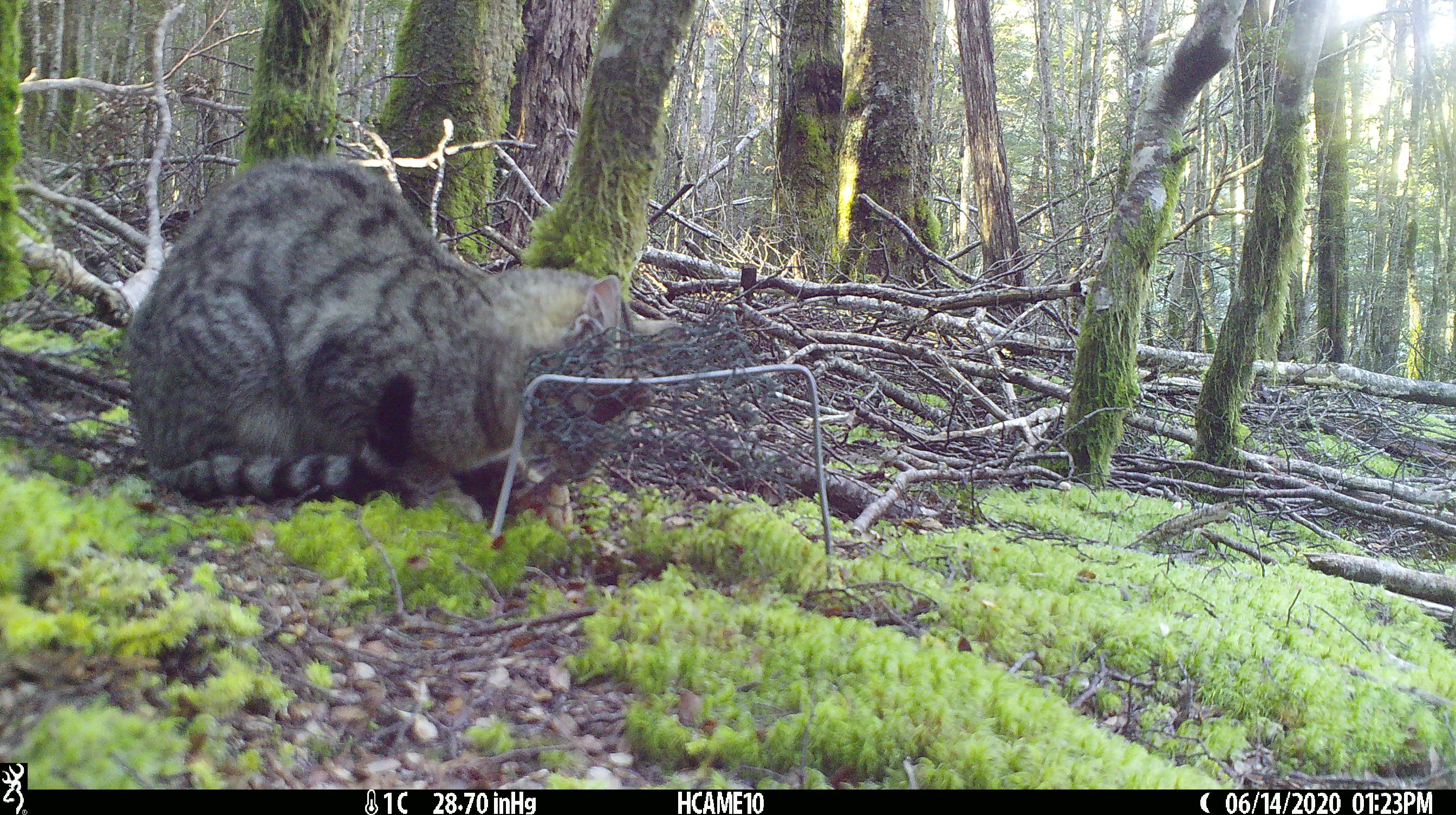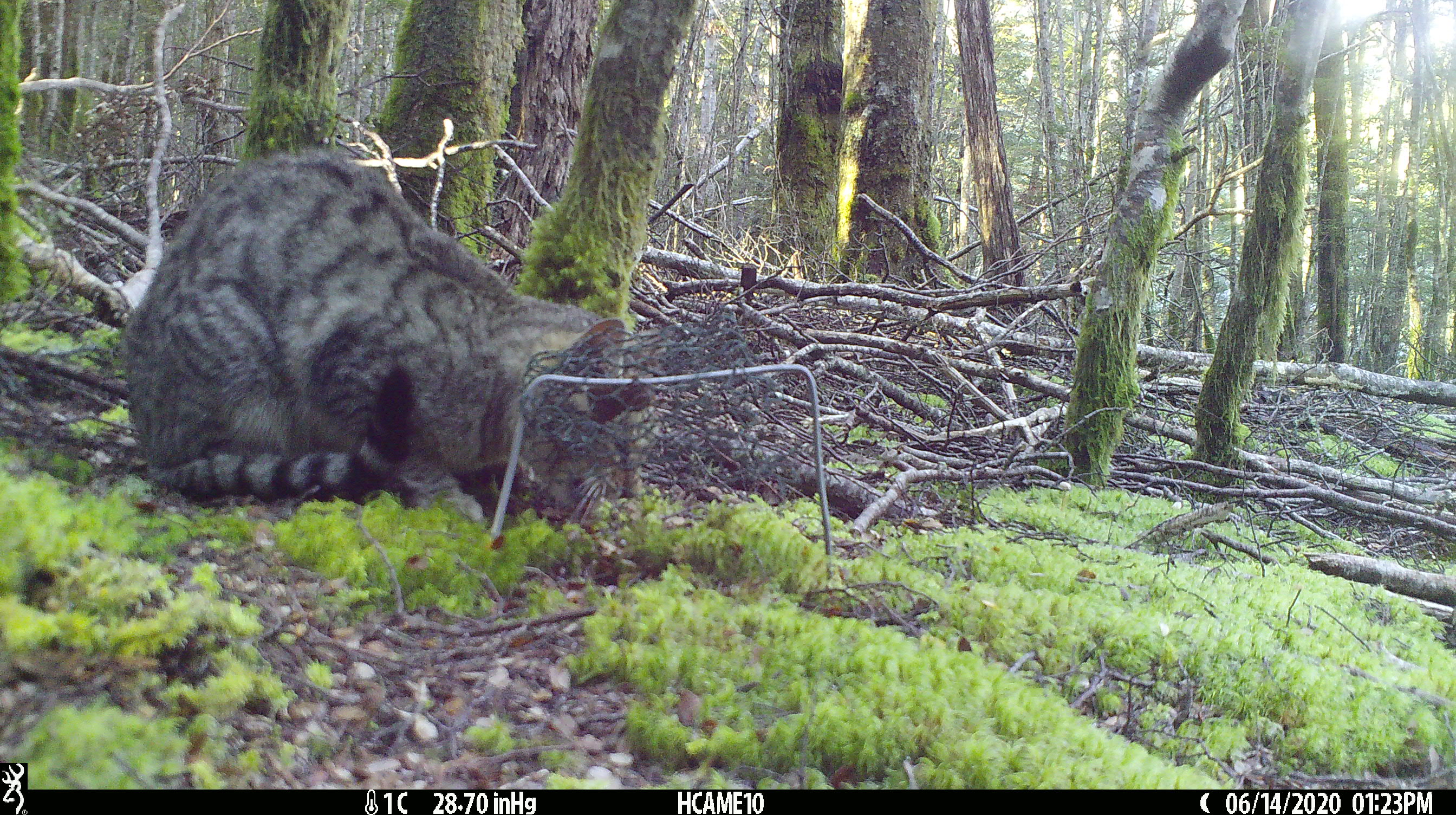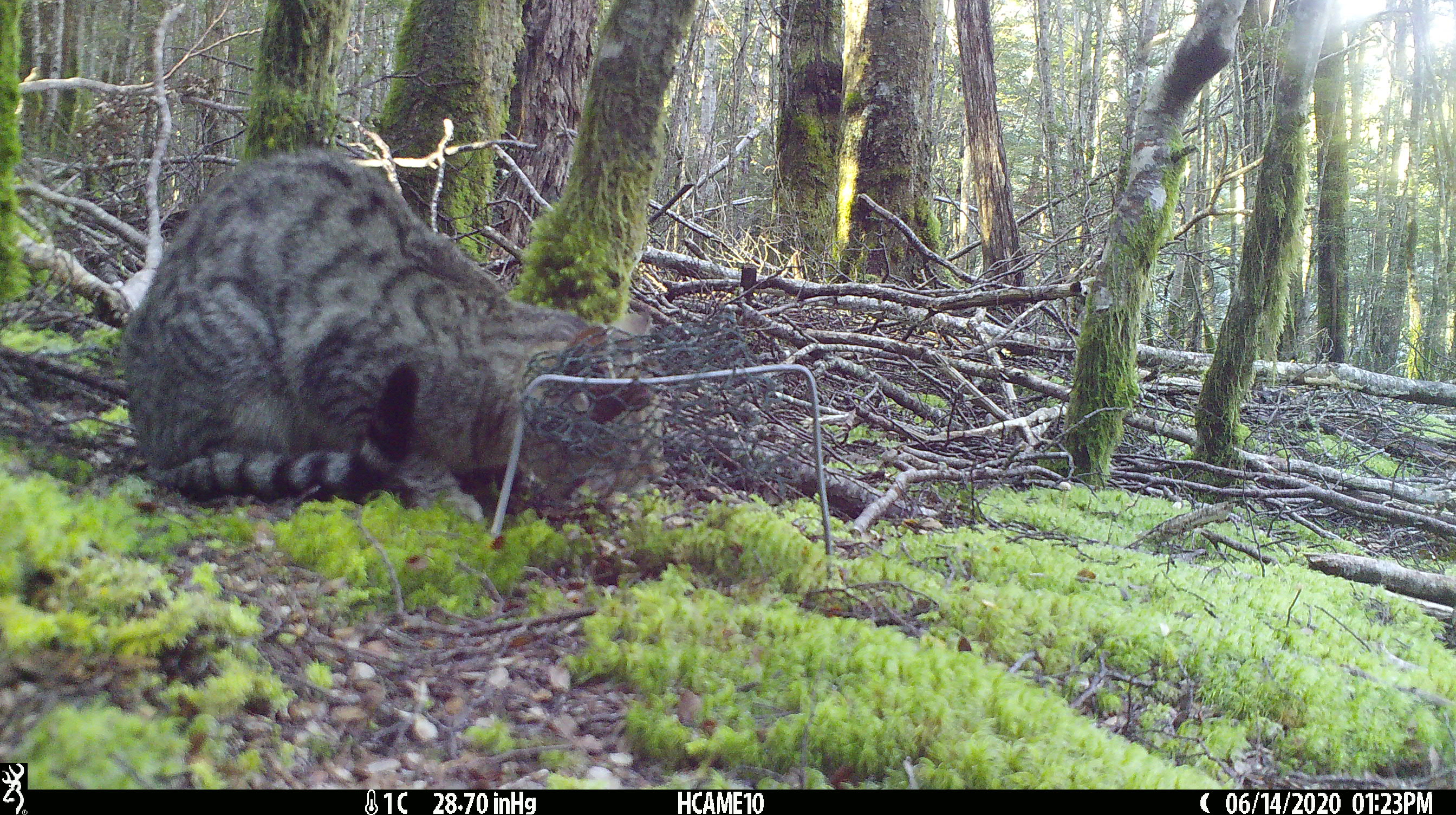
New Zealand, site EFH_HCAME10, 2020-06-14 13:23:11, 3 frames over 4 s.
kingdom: Animalia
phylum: Chordata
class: Mammalia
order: Carnivora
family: Felidae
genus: Felis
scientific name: Felis catus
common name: domestic cat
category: cat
Cat (domestic cat) (Felis catus).